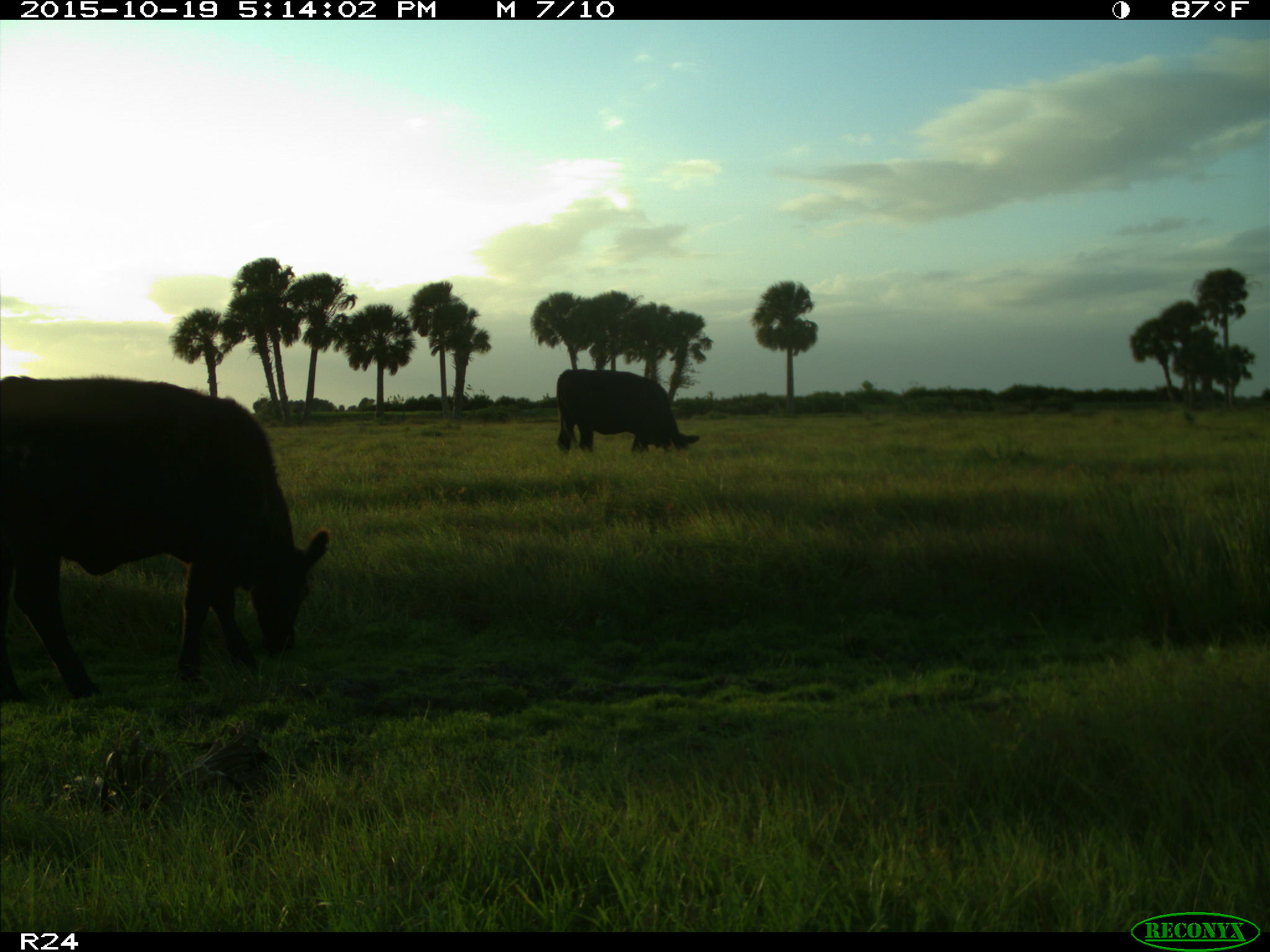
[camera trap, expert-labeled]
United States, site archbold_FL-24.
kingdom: Animalia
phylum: Chordata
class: Mammalia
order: Artiodactyla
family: Bovidae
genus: Bos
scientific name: Bos taurus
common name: domestic cow